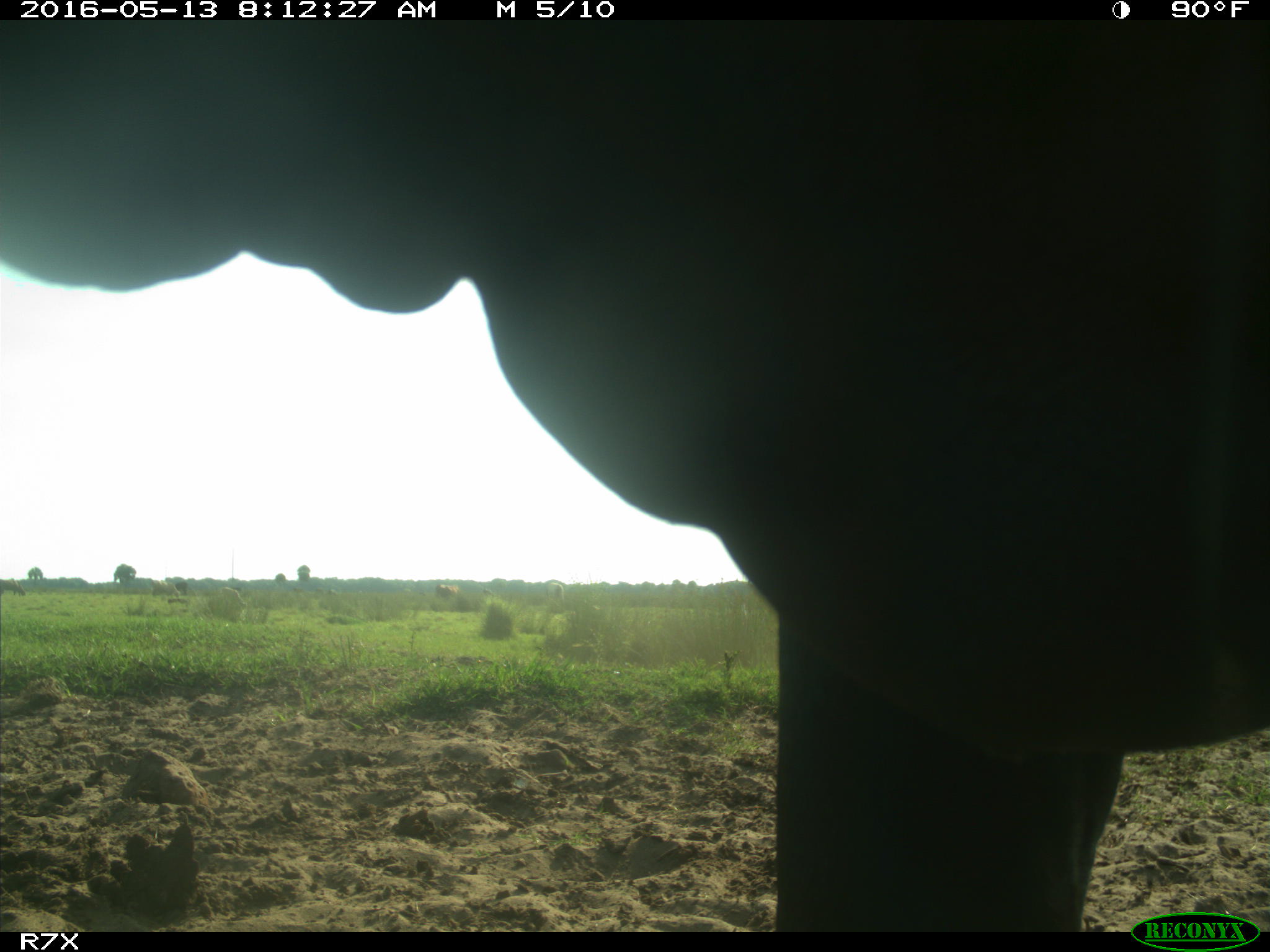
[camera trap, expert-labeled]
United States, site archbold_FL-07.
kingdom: Animalia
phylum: Chordata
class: Mammalia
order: Artiodactyla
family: Bovidae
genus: Bos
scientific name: Bos taurus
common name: domestic cow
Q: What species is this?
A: Bos taurus (domestic cow).